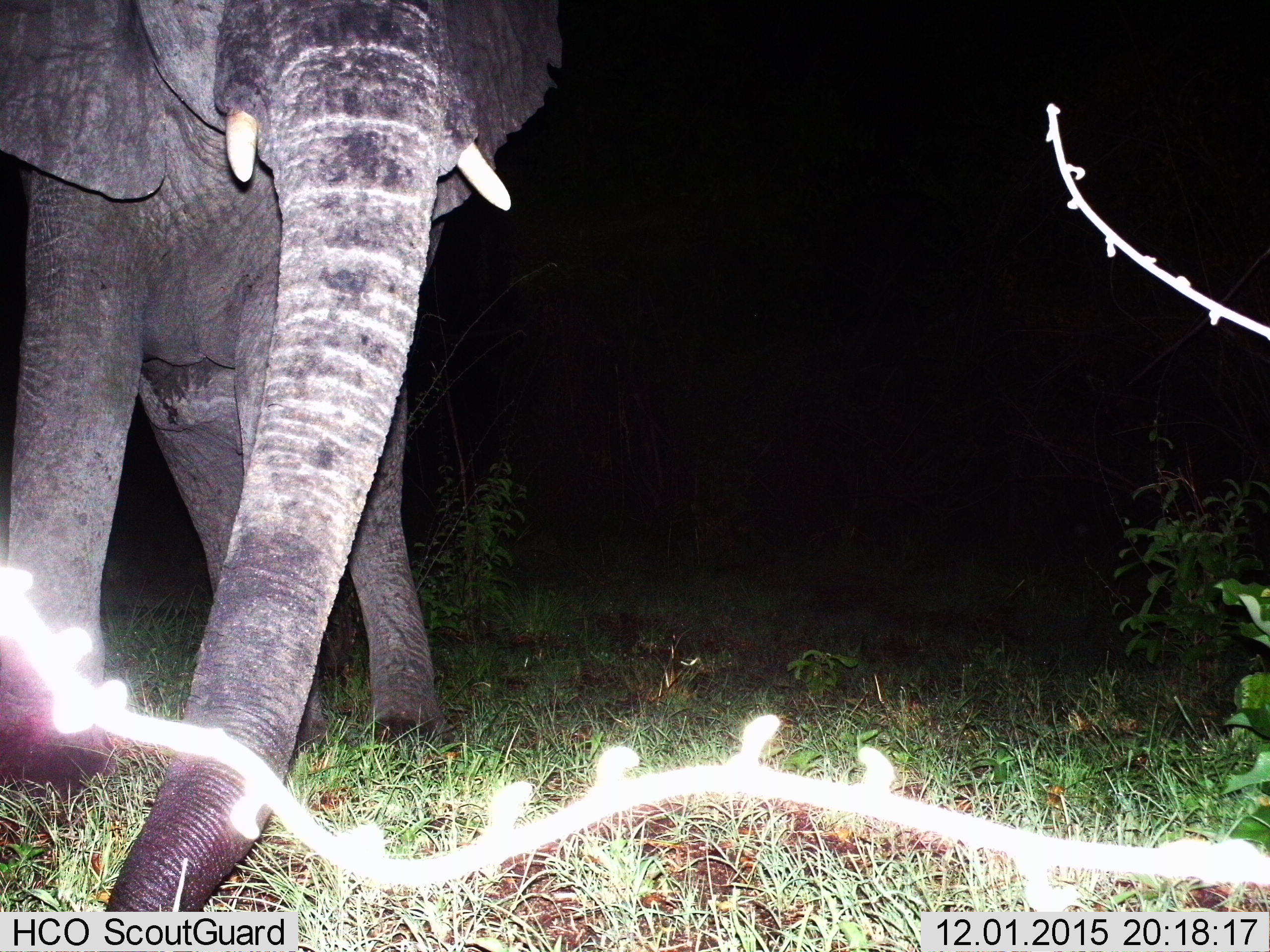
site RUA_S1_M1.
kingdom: Animalia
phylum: Chordata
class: Mammalia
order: Proboscidea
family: Elephantidae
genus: Loxodonta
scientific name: Loxodonta africana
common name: african bush elephant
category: elephant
Elephant (african bush elephant) (Loxodonta africana), count 1. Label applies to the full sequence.